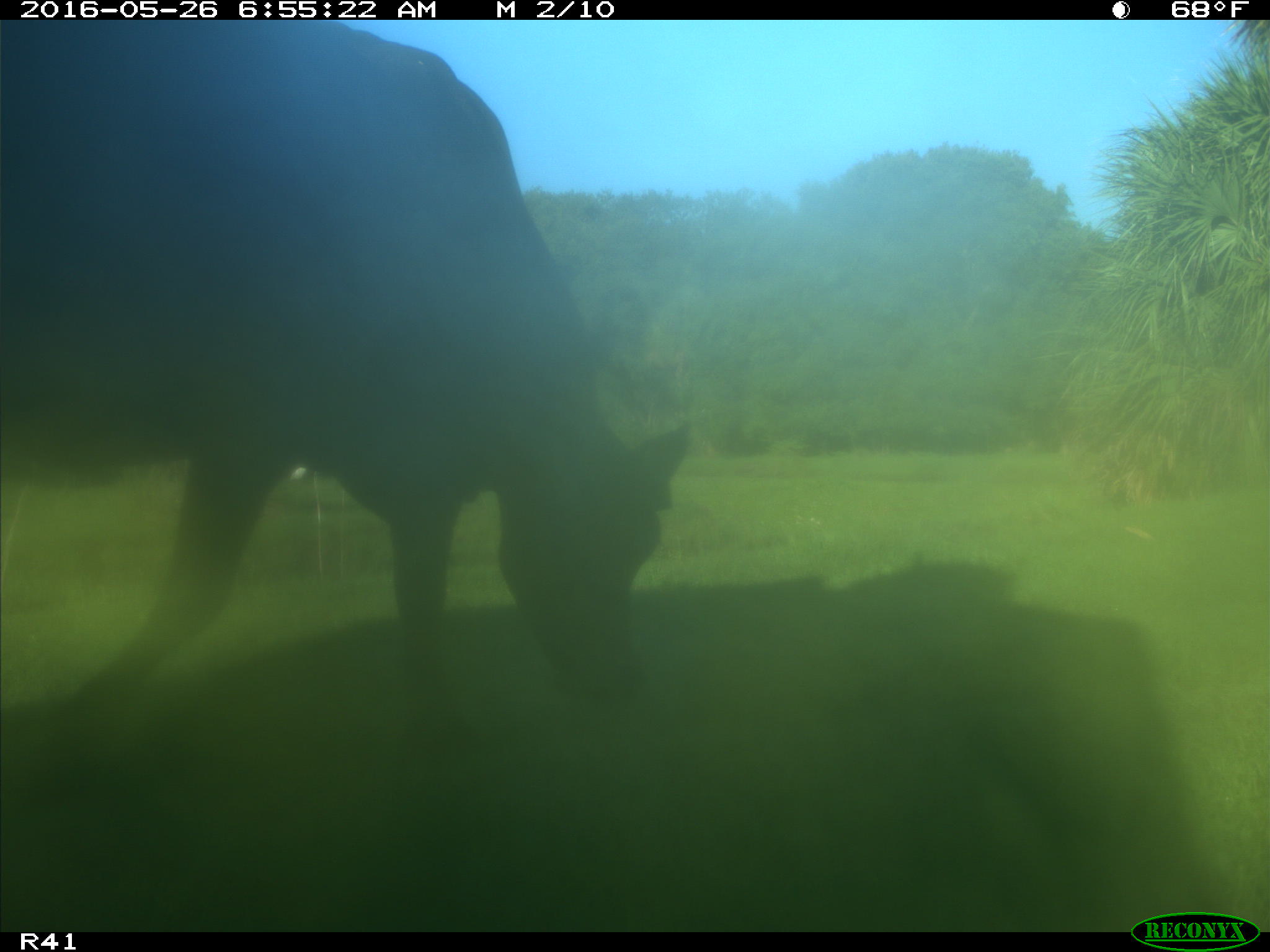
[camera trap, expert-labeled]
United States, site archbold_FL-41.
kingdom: Animalia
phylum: Chordata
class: Mammalia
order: Artiodactyla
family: Bovidae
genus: Bos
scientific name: Bos taurus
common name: domestic cow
Bos taurus (domestic cow).